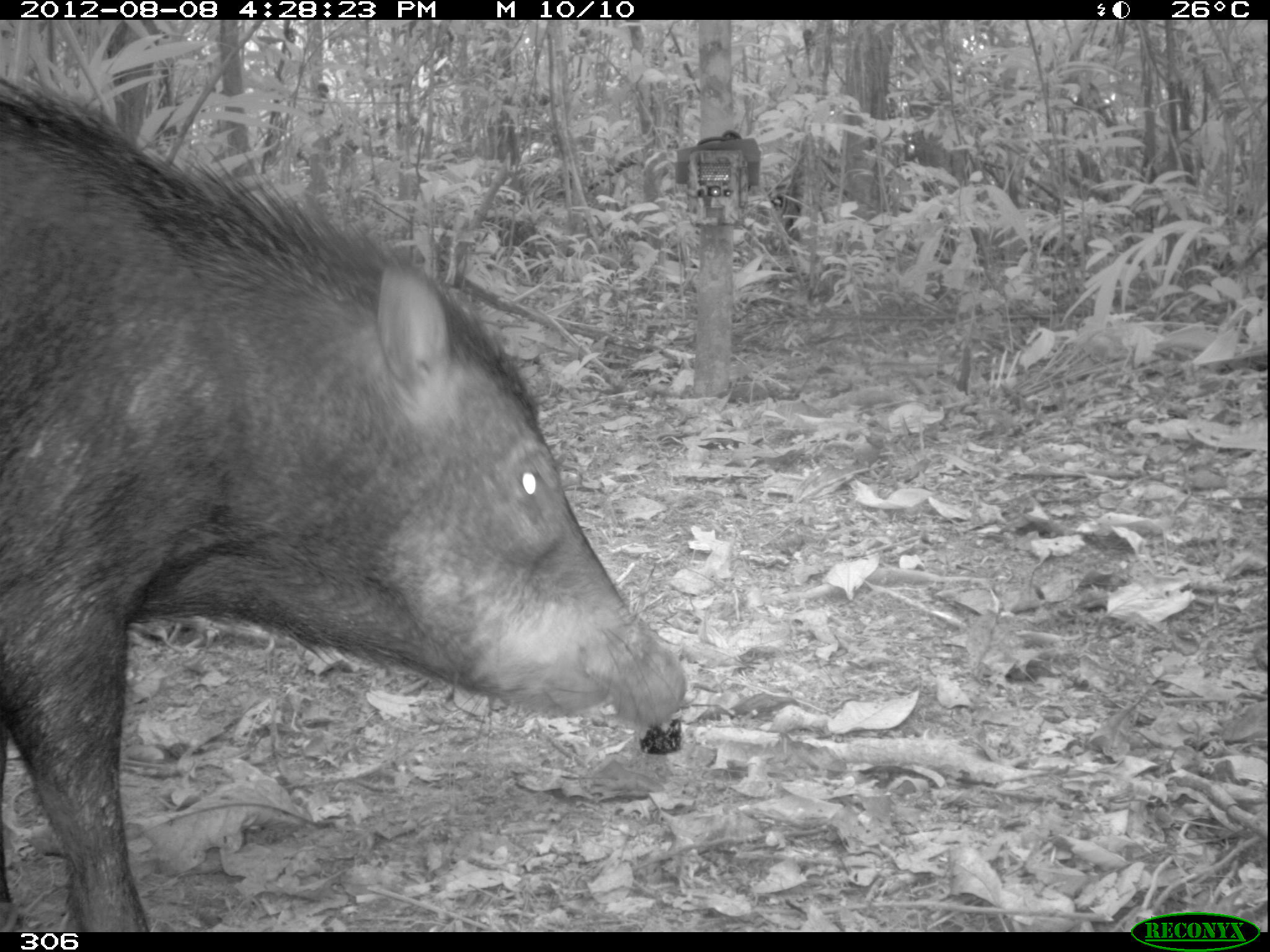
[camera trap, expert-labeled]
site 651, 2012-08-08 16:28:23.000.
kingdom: Animalia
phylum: Chordata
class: Mammalia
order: Artiodactyla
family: Tayassuidae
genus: Tayassu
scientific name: Tayassu pecari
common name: white-lipped peccary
Tayassu pecari (white-lipped peccary).